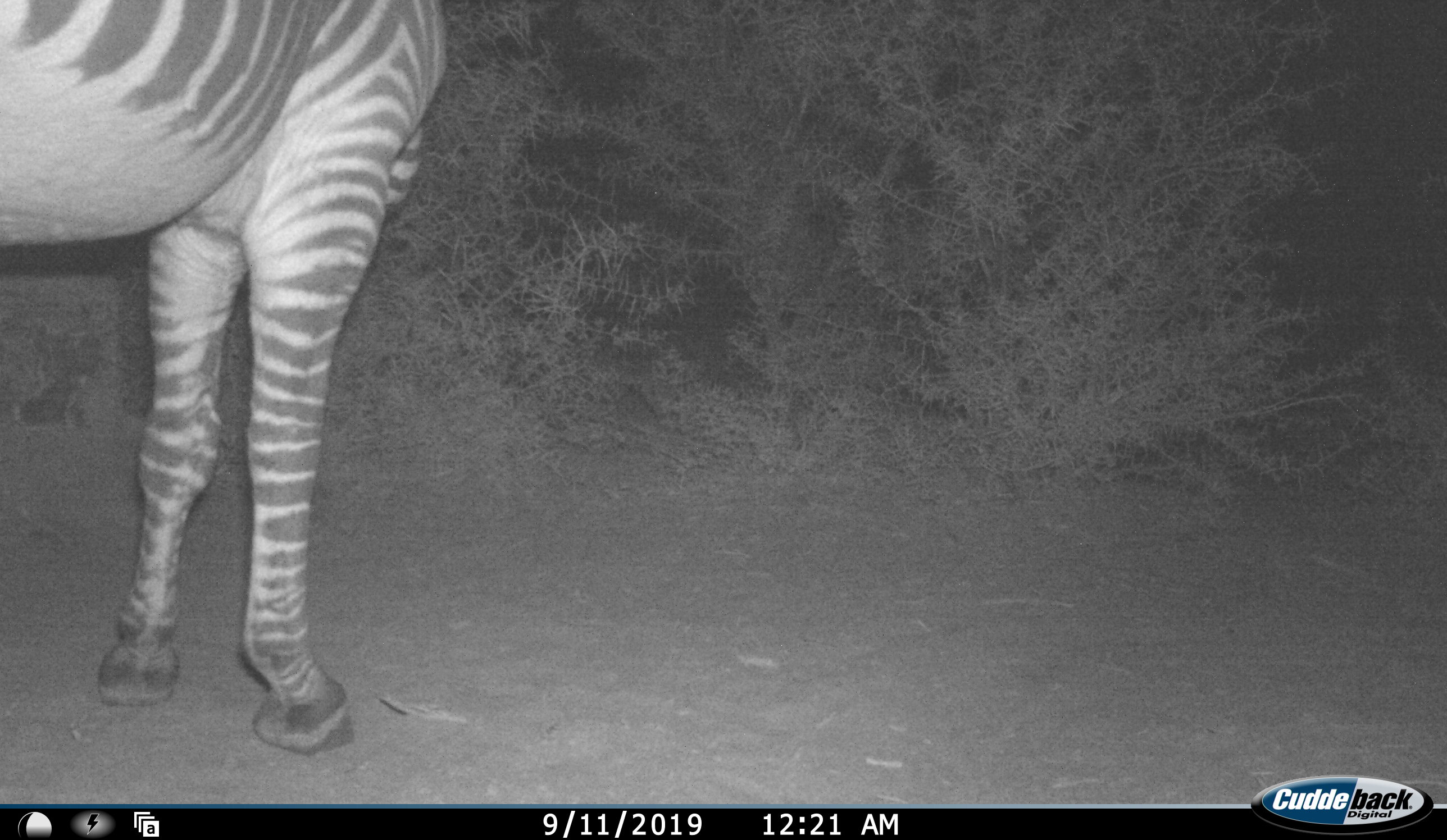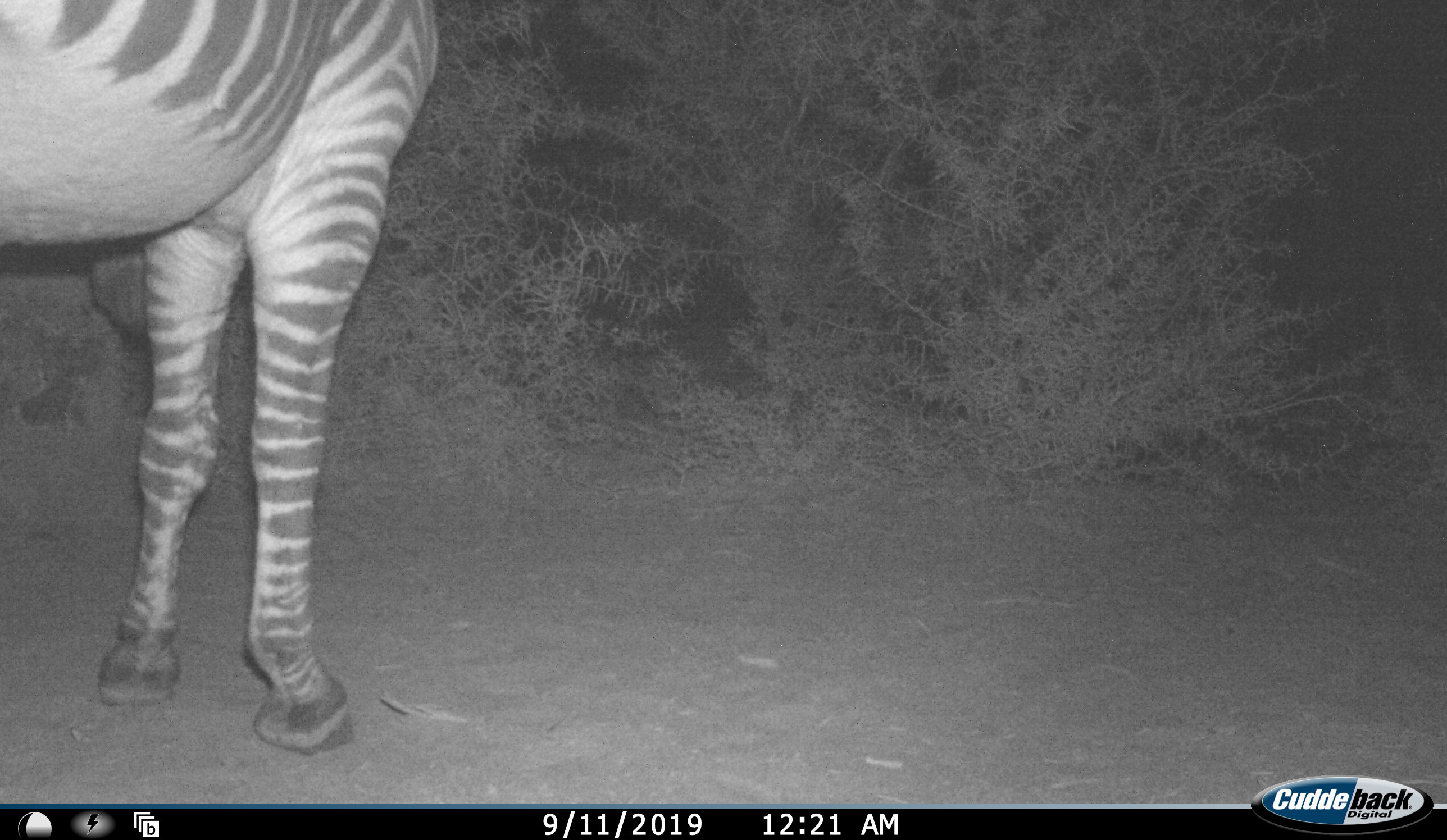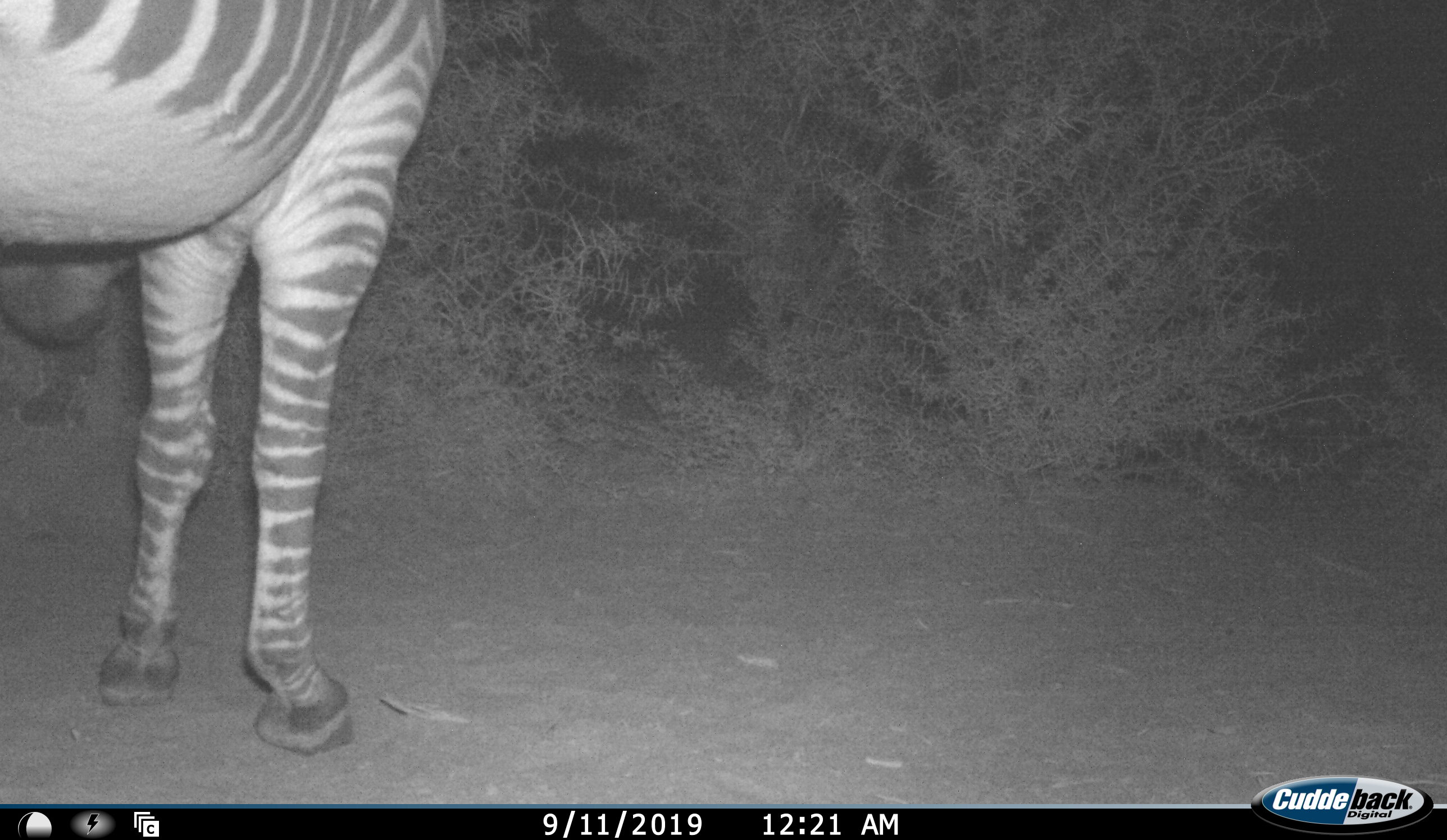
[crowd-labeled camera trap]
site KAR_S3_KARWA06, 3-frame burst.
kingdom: Animalia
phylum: Chordata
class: Mammalia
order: Perissodactyla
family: Equidae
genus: Equus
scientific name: Equus zebra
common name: mountain zebra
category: zebramountain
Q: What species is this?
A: Zebramountain (mountain zebra) (Equus zebra).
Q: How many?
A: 1.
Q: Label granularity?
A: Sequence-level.